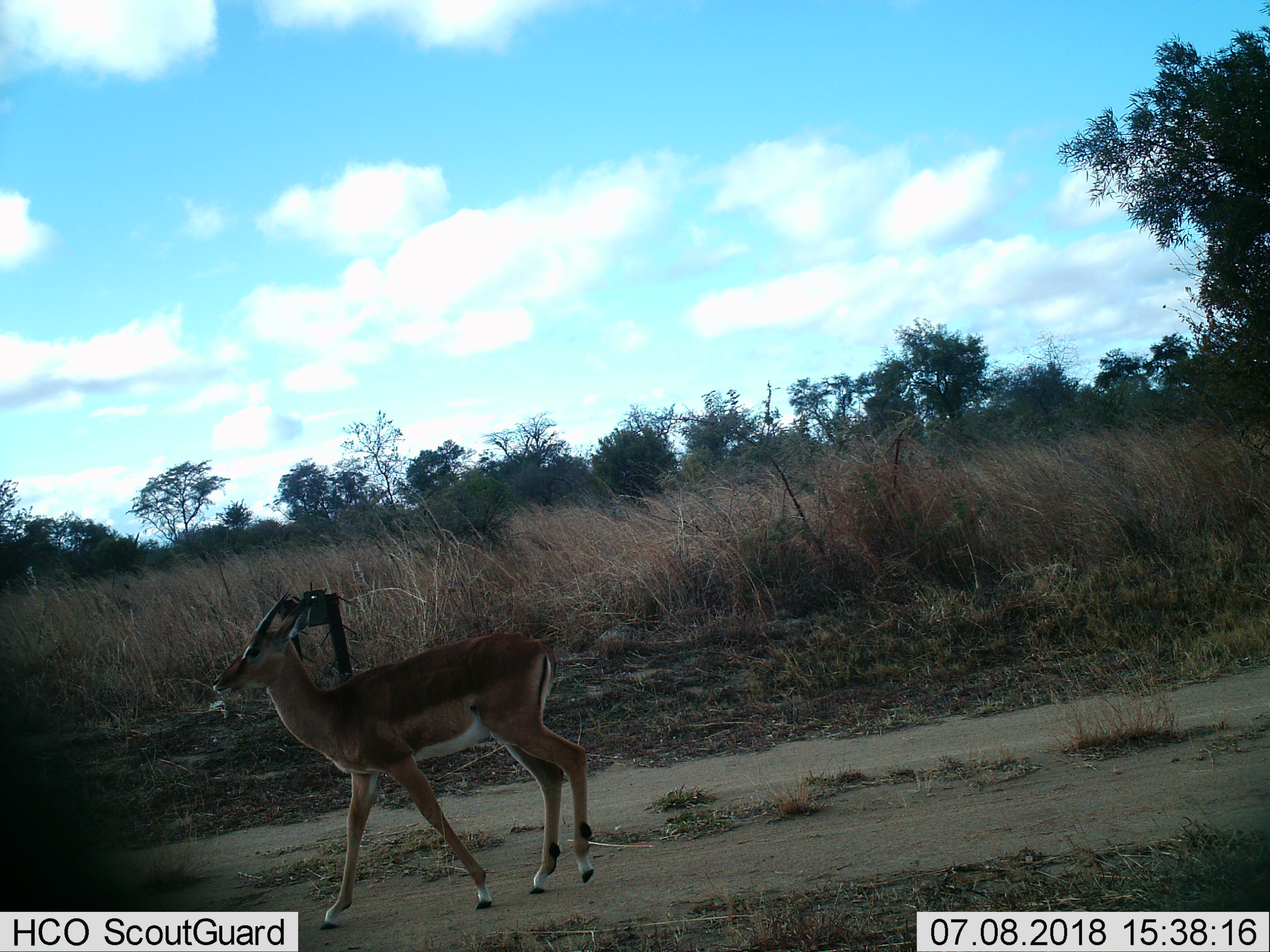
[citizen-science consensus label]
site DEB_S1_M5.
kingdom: Animalia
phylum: Chordata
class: Mammalia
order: Artiodactyla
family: Bovidae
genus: Aepyceros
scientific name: Aepyceros melampus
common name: impala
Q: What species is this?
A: Impala (Aepyceros melampus).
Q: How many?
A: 1.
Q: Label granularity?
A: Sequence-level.